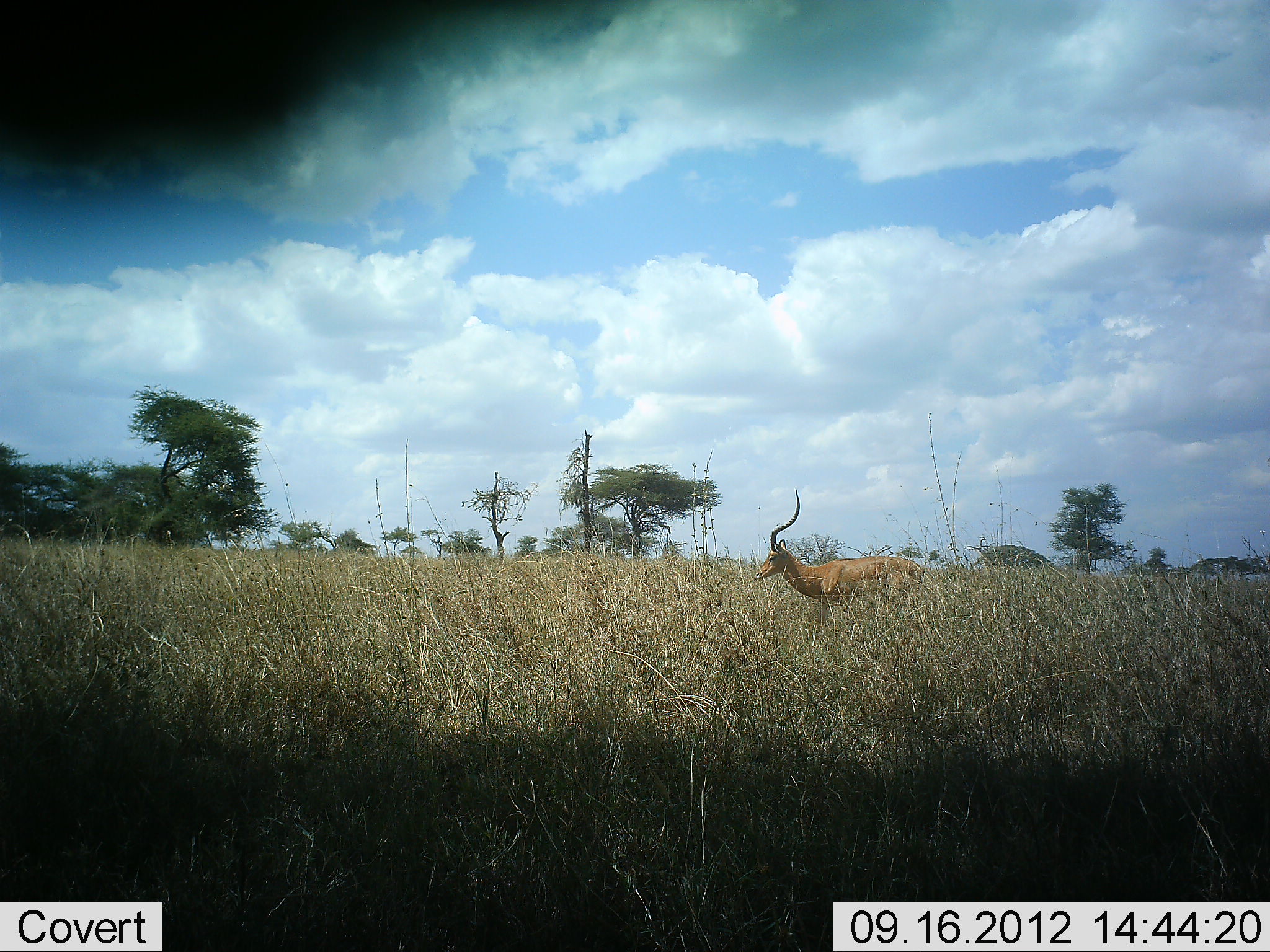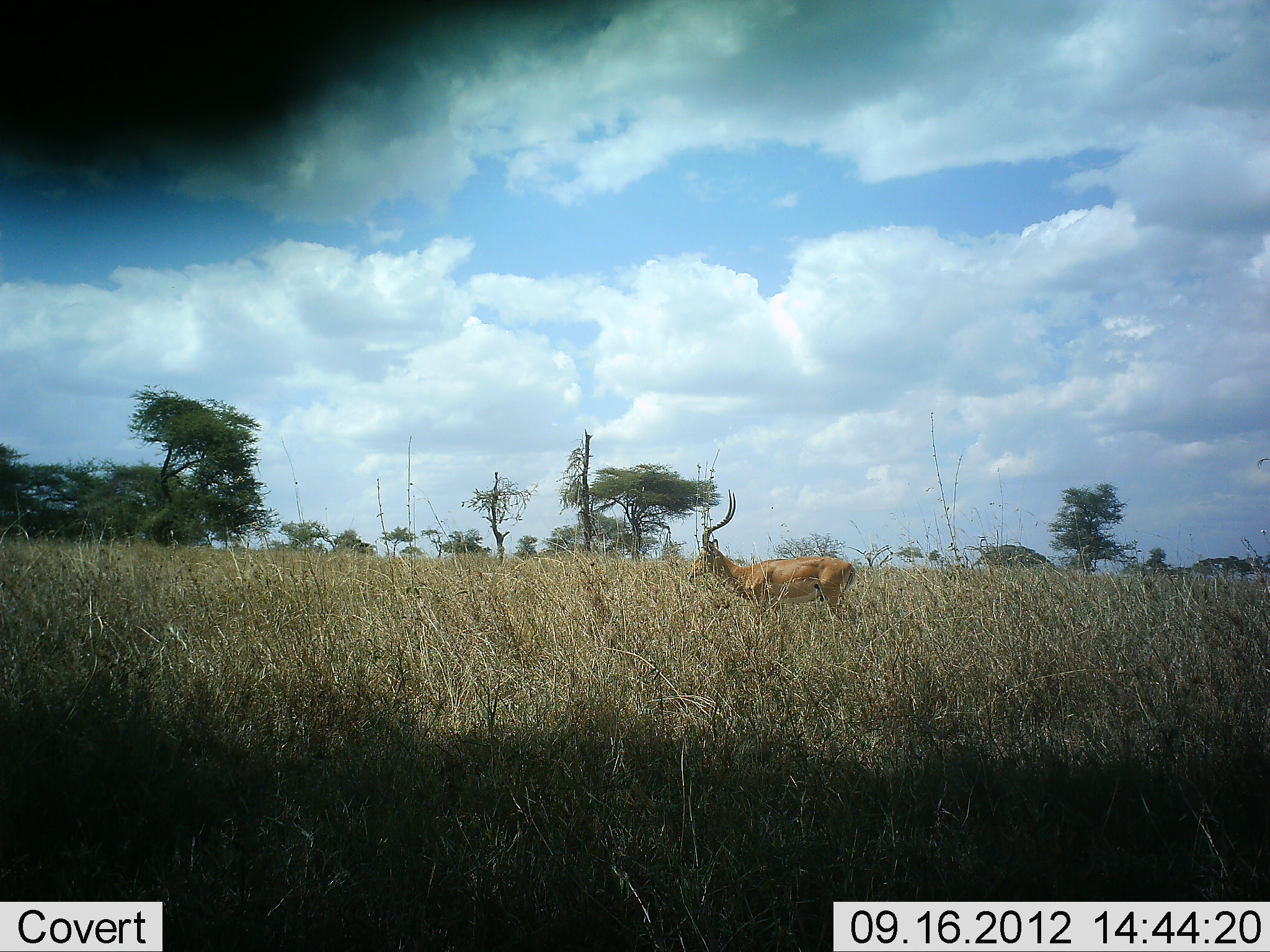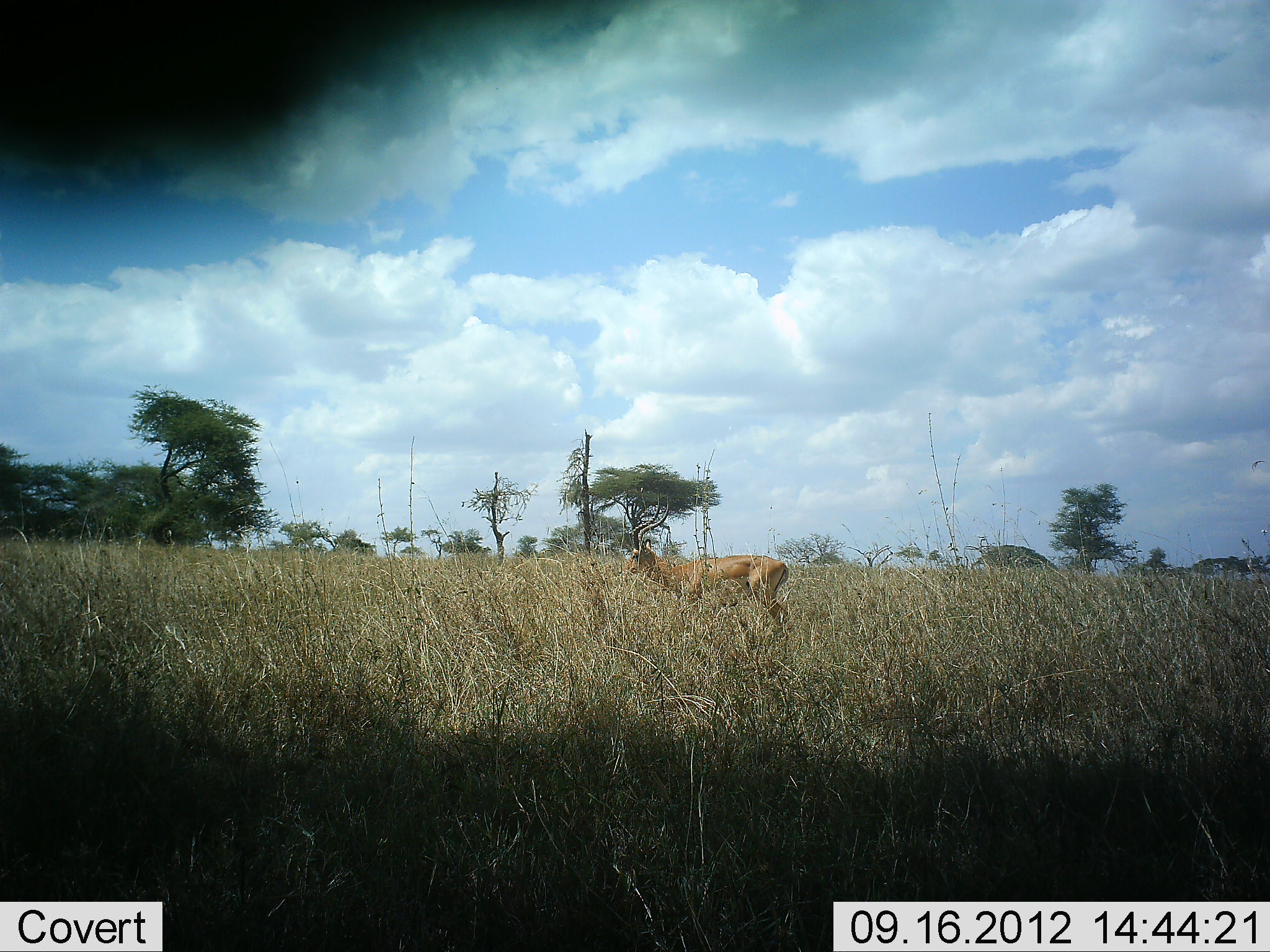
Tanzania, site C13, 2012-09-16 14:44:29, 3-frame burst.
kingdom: Animalia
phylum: Chordata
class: Mammalia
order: Artiodactyla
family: Bovidae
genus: Aepyceros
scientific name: Aepyceros melampus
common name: impala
Impala (Aepyceros melampus), count 1. Behavior (volunteer vote fractions): standing 20%, resting 0%, moving 80%, interacting 0%. Young present (vote fraction): 0%. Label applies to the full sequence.